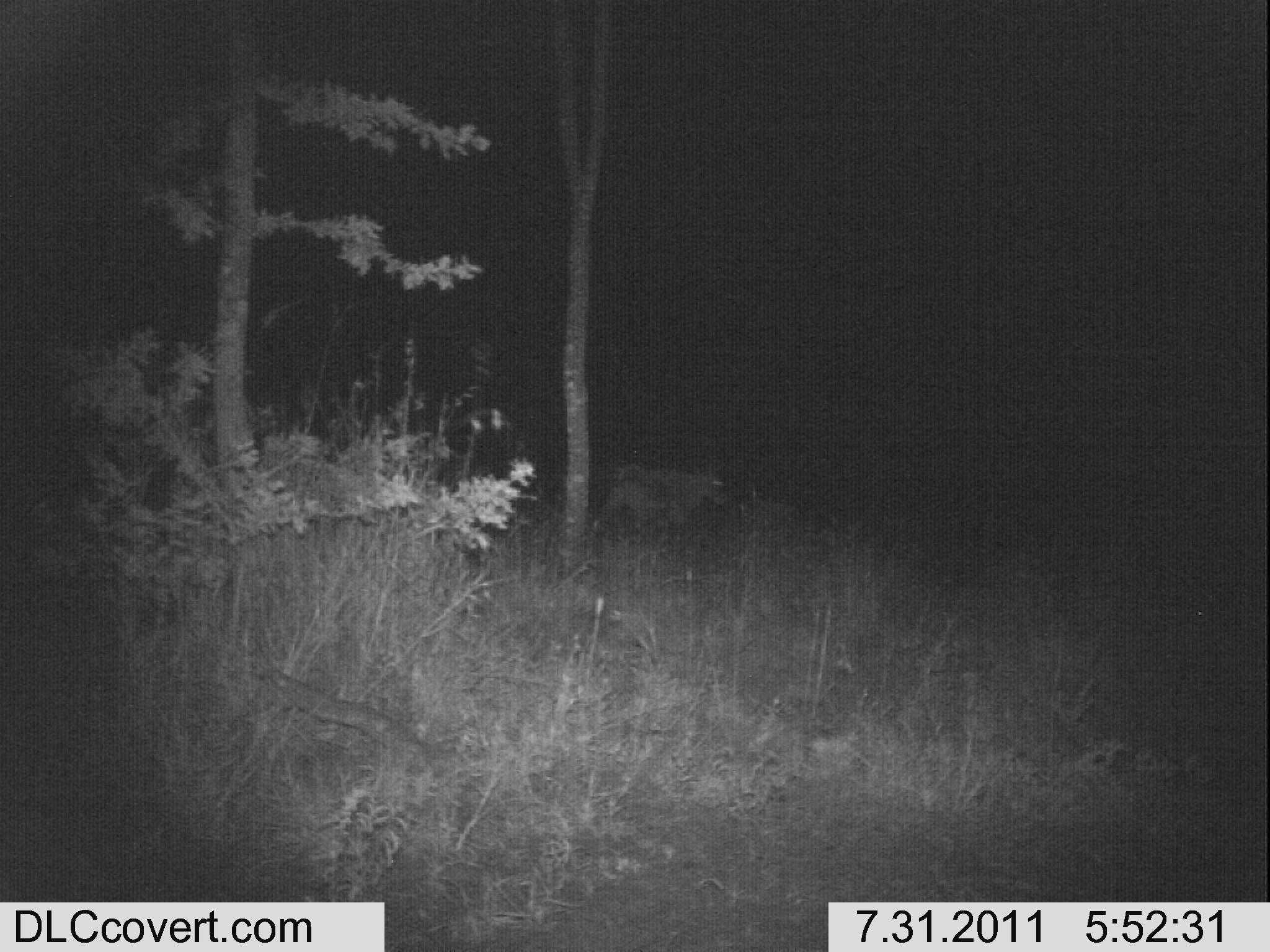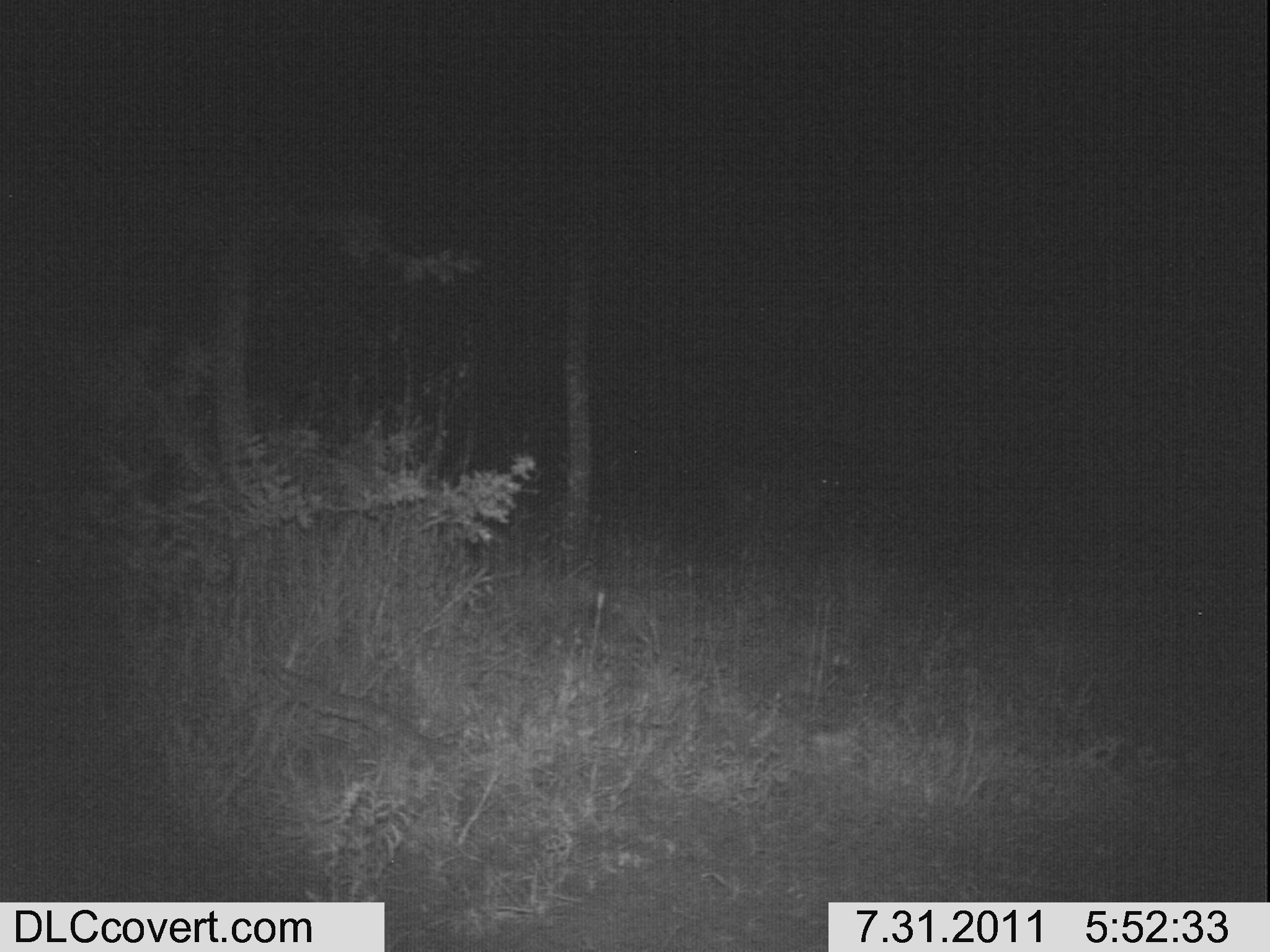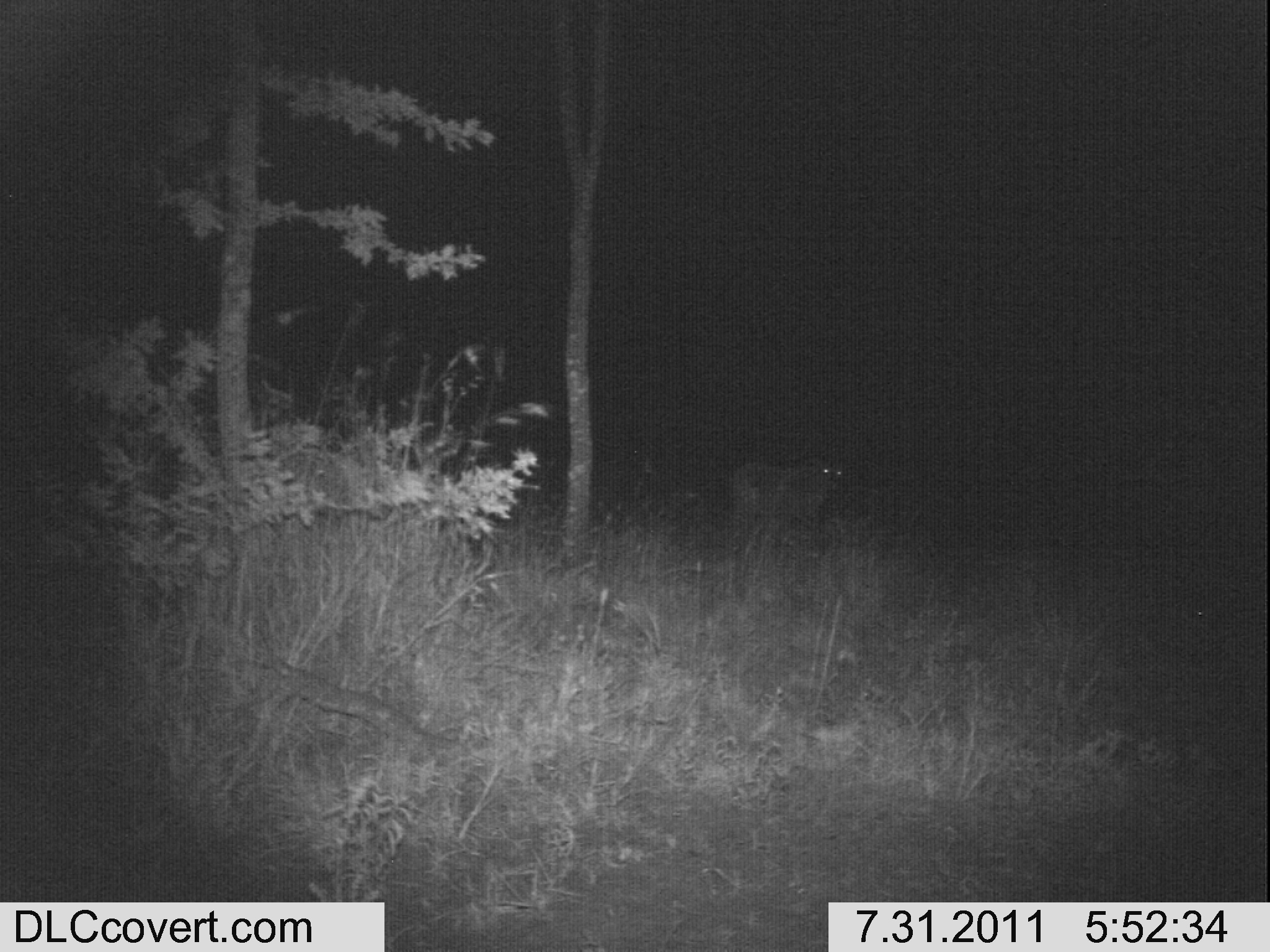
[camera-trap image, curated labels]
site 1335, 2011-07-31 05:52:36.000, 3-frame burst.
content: unidentified animal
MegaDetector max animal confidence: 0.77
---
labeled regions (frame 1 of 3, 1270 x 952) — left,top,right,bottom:
unknown: 596,461,726,532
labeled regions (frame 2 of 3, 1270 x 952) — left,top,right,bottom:
unknown: 712,465,843,533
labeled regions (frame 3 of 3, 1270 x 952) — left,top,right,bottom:
unknown: 725,457,843,541